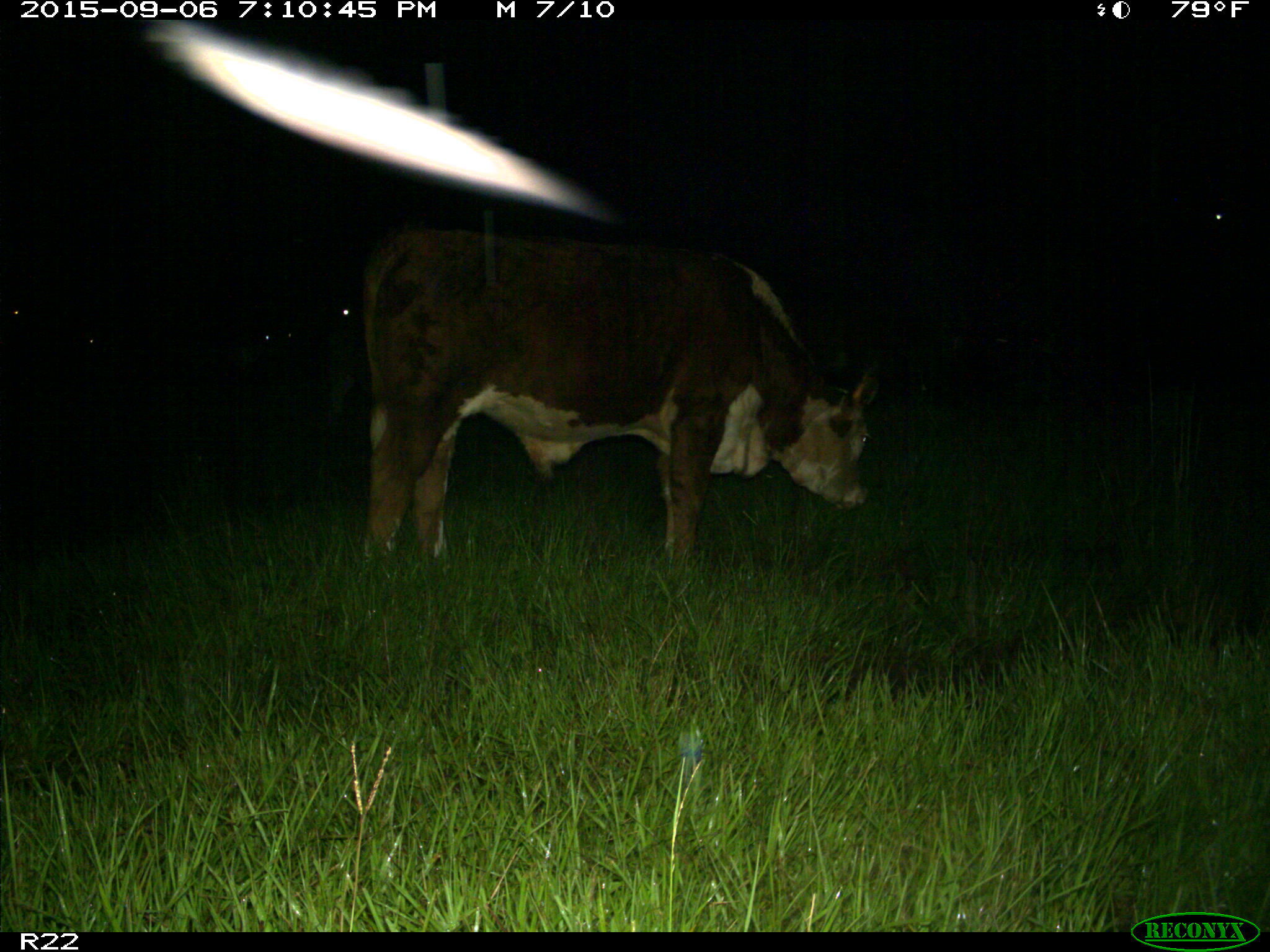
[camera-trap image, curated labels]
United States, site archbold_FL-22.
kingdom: Animalia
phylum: Chordata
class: Mammalia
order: Artiodactyla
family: Bovidae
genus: Bos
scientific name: Bos taurus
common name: domestic cow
Bos taurus (domestic cow).